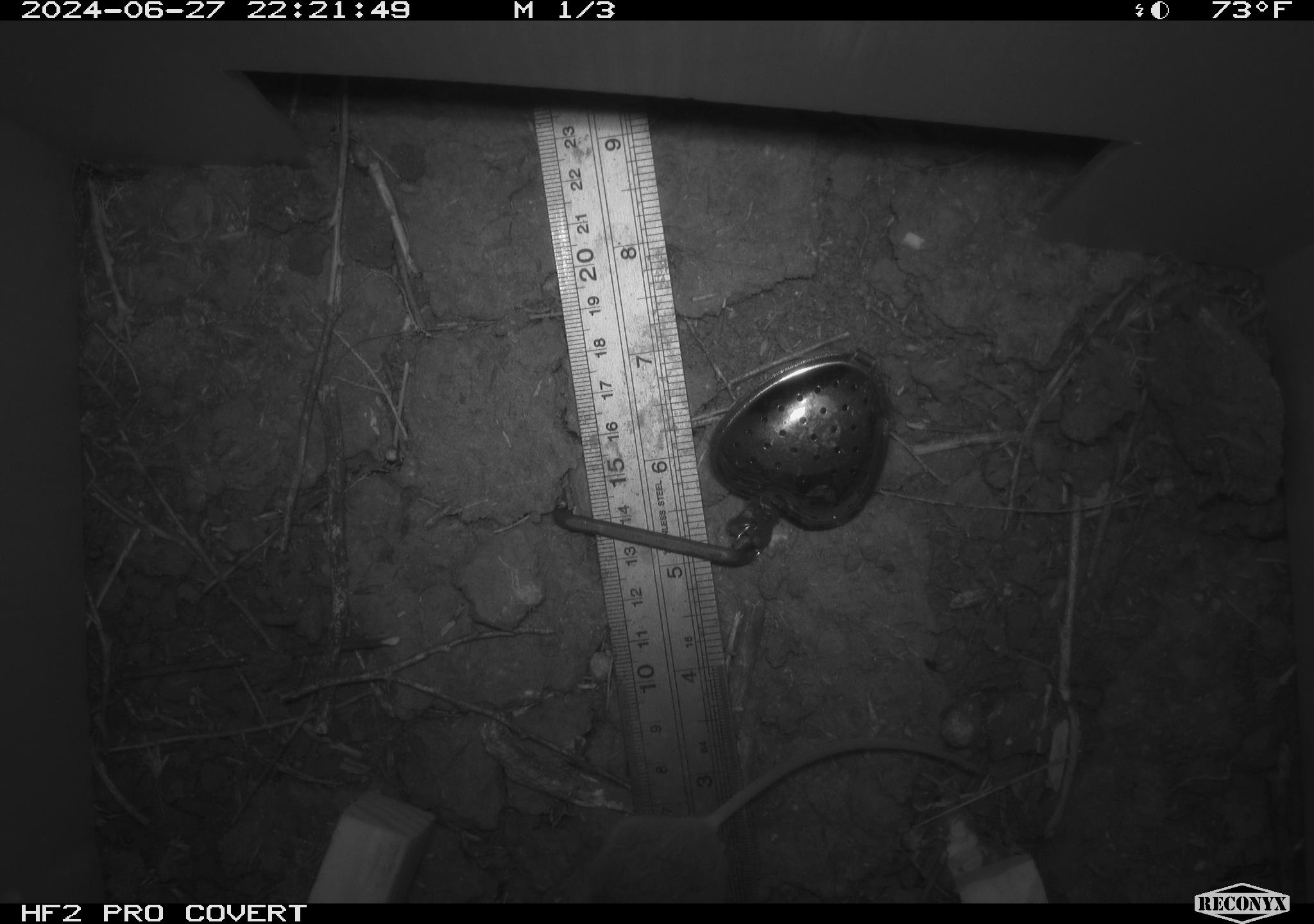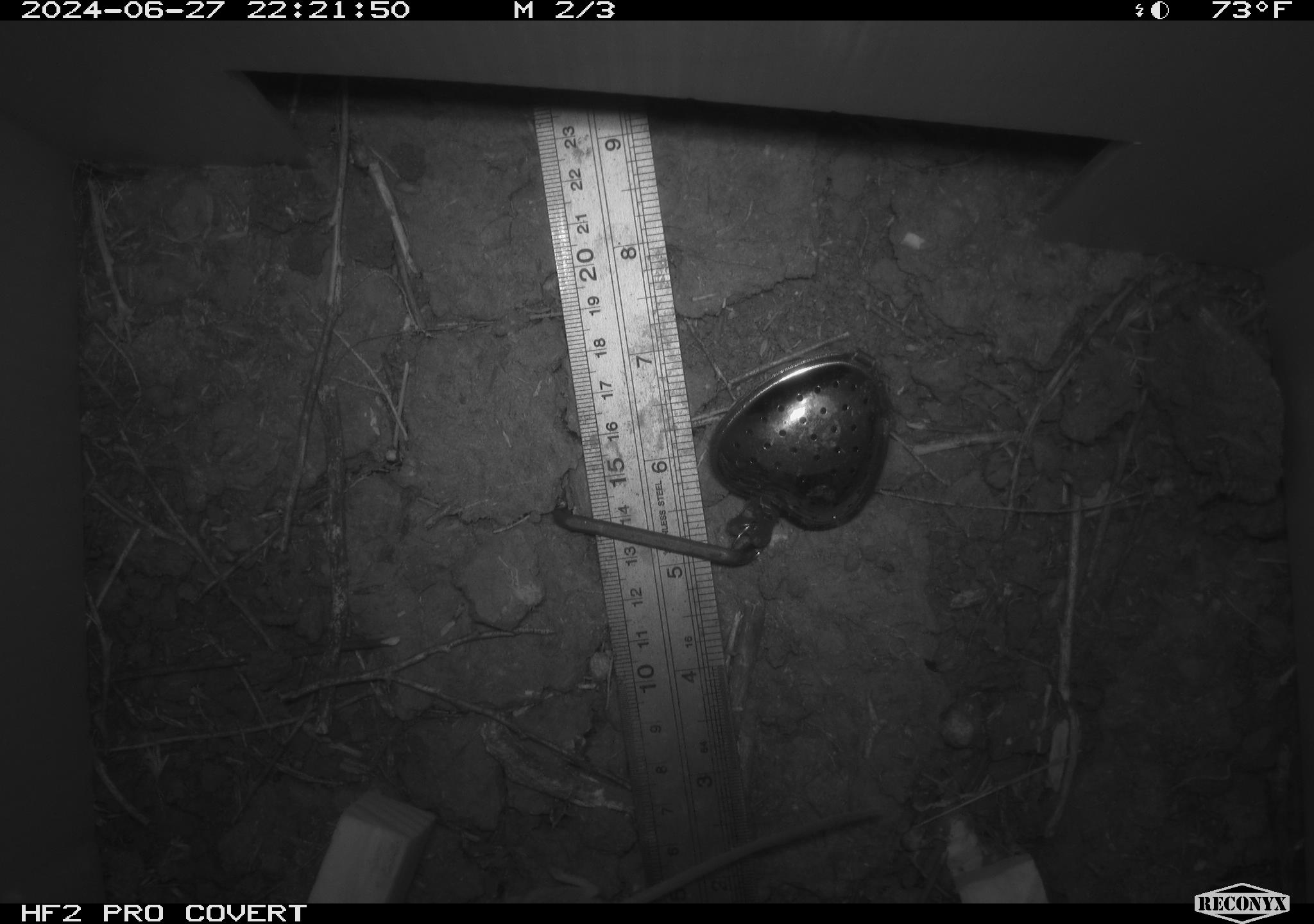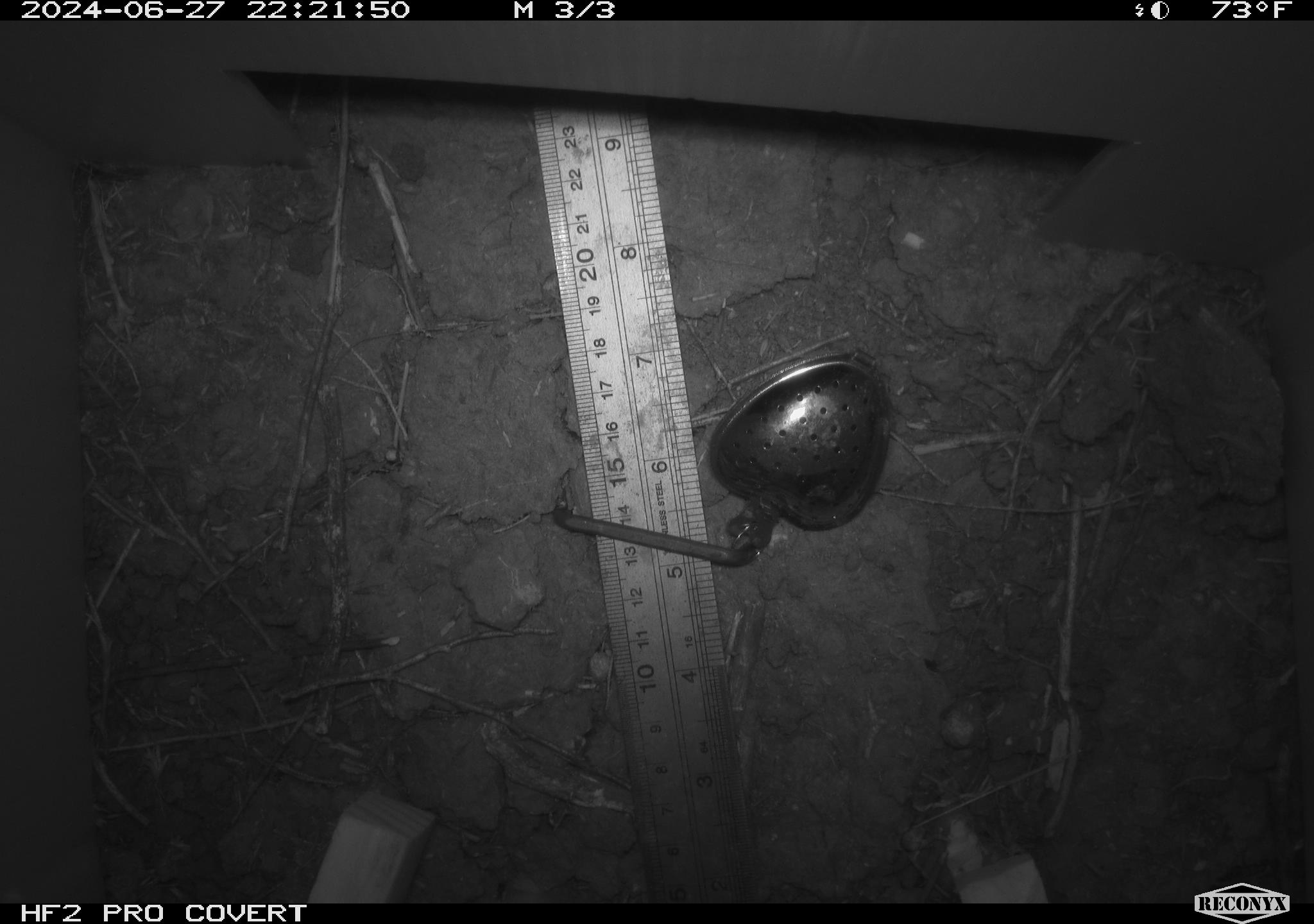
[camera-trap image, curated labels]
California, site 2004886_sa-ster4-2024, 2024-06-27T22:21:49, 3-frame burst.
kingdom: Animalia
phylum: Chordata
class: Mammalia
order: Rodentia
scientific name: Rodentia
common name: mouse species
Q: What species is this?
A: Mouse species (Rodentia).